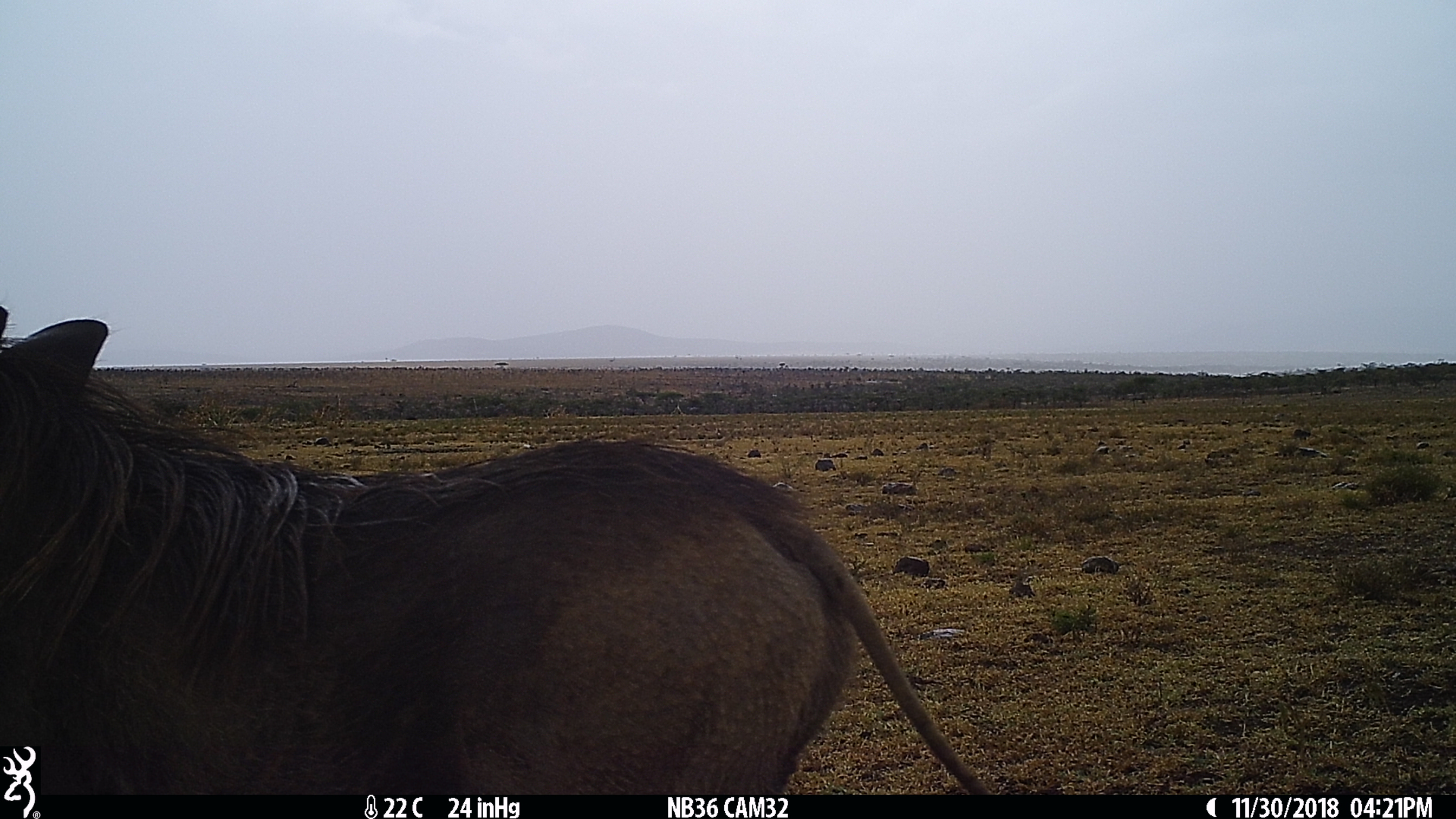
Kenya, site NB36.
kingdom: Animalia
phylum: Chordata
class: Mammalia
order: Artiodactyla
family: Suidae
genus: Phacochoerus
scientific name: Phacochoerus africanus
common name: common warthog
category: warthog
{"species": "warthog (common warthog) (Phacochoerus africanus)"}